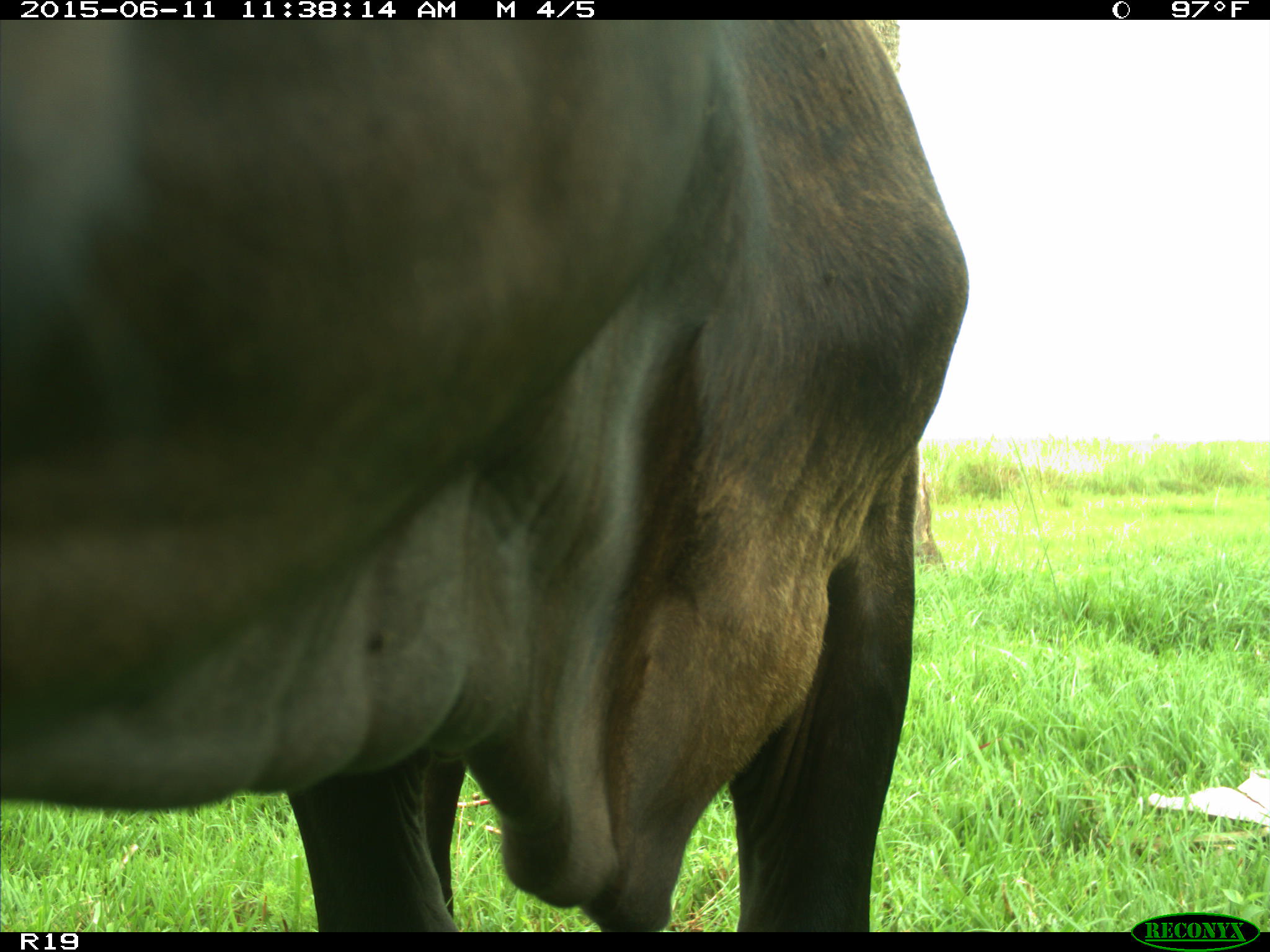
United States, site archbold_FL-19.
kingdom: Animalia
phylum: Chordata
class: Mammalia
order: Artiodactyla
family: Bovidae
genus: Bos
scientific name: Bos taurus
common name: domestic cow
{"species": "Bos taurus (domestic cow)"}